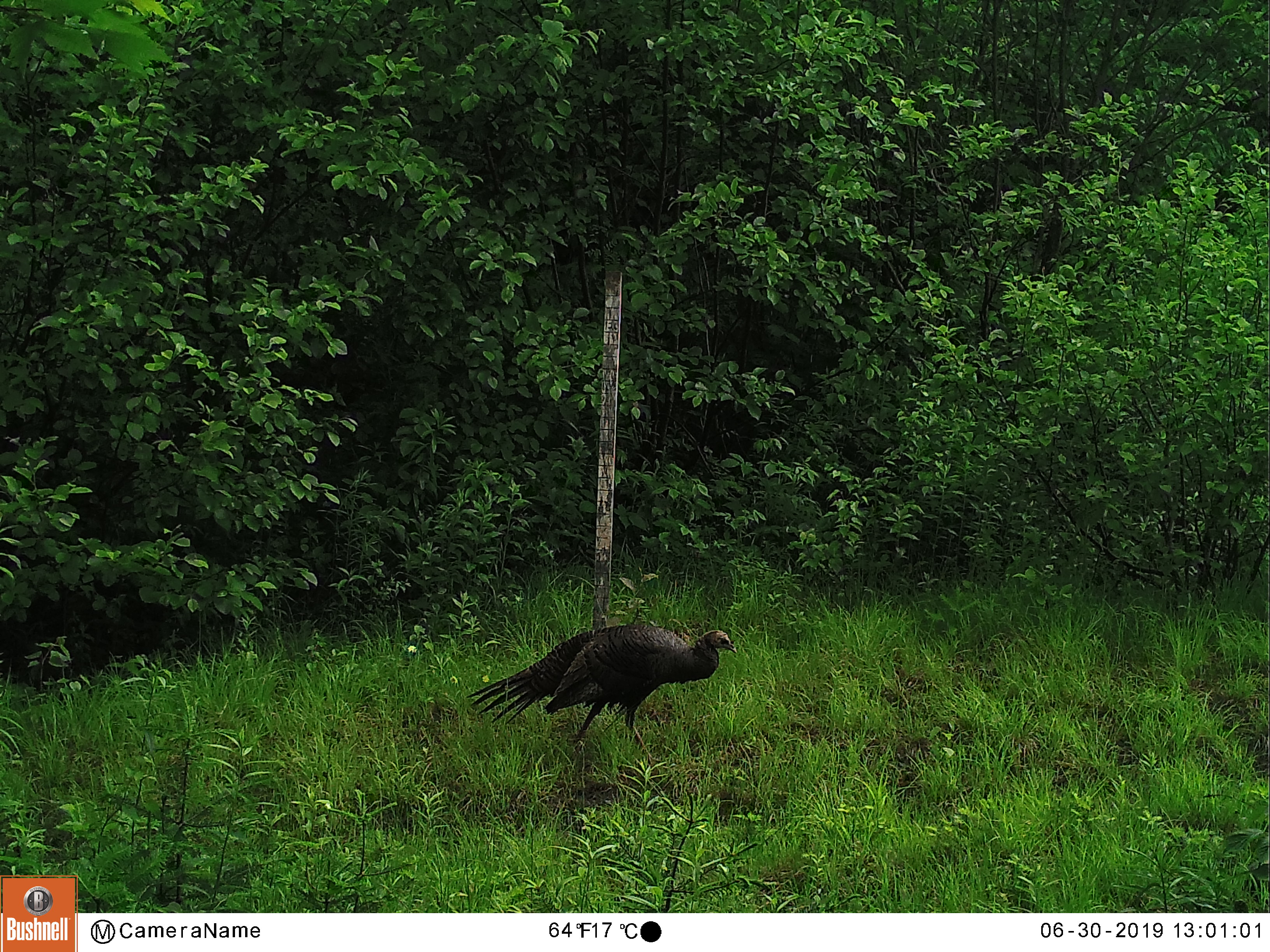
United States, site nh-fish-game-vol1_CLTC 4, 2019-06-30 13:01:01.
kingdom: Animalia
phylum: Chordata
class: Aves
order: Galliformes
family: Phasianidae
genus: Meleagris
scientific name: Meleagris gallopavo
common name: wild turkey